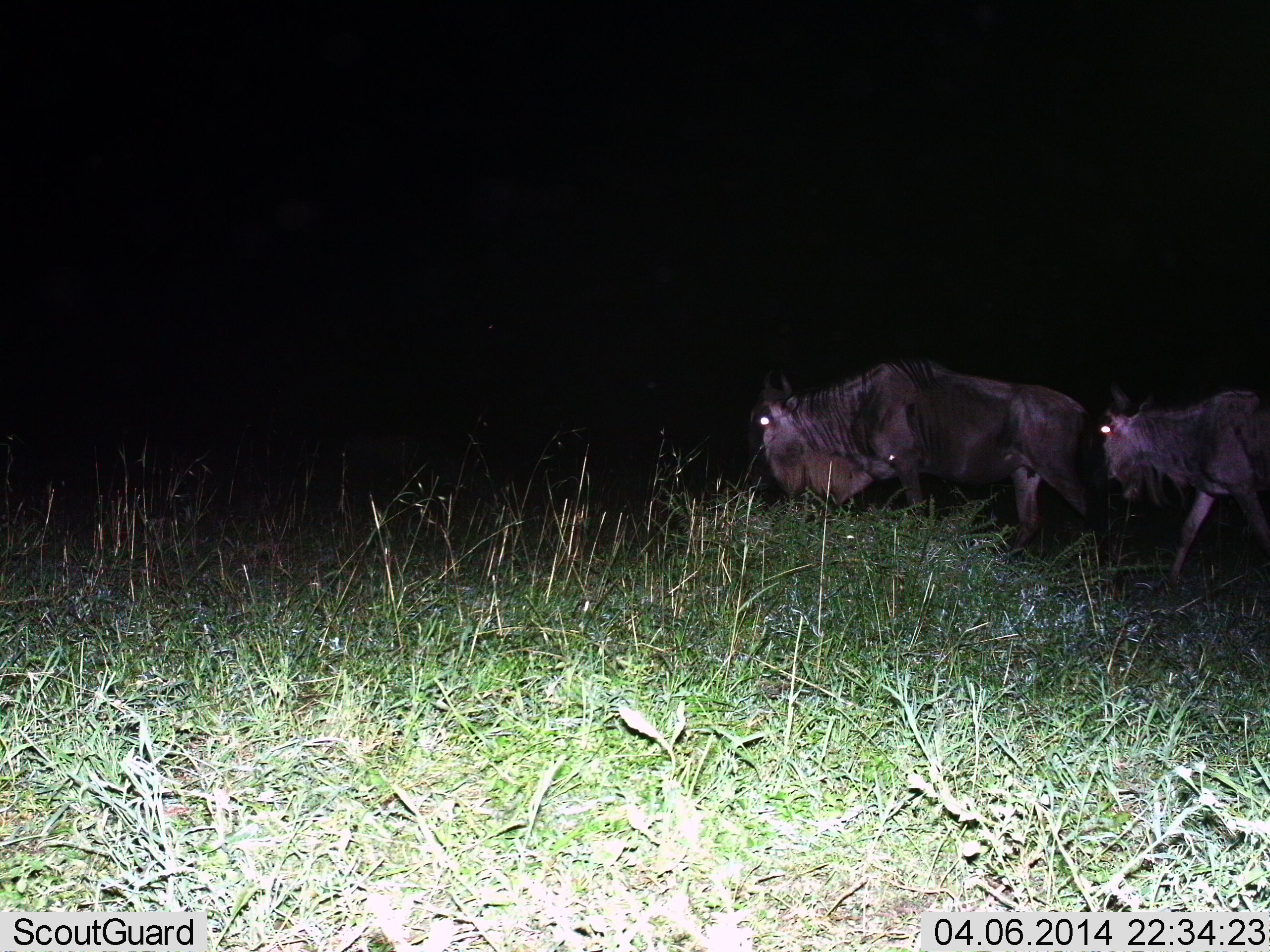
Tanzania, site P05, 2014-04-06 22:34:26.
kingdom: Animalia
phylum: Chordata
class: Mammalia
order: Artiodactyla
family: Bovidae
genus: Connochaetes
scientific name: Connochaetes taurinus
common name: blue wildebeest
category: wildebeest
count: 2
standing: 10%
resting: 0%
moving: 100%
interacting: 0%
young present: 0%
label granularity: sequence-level